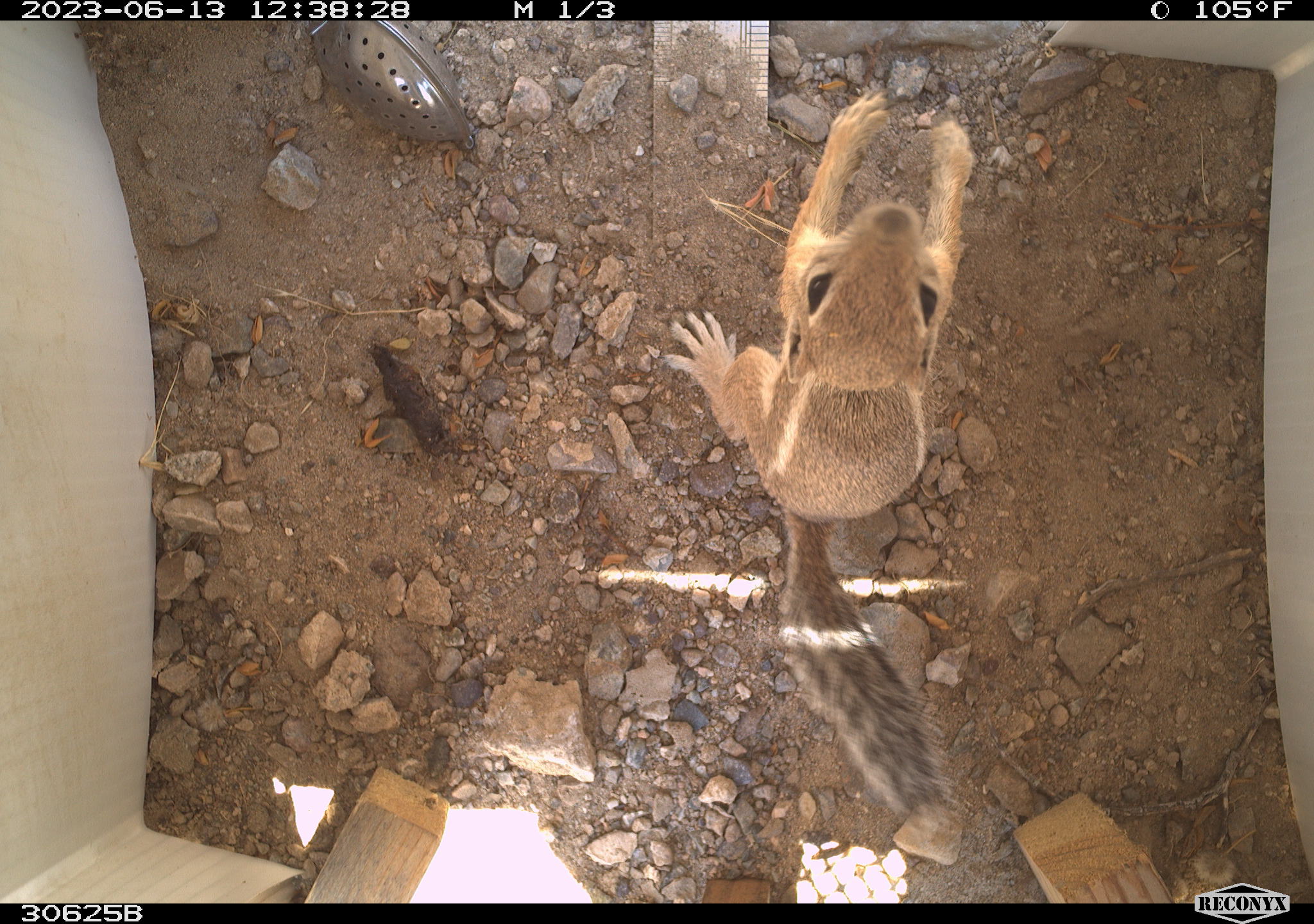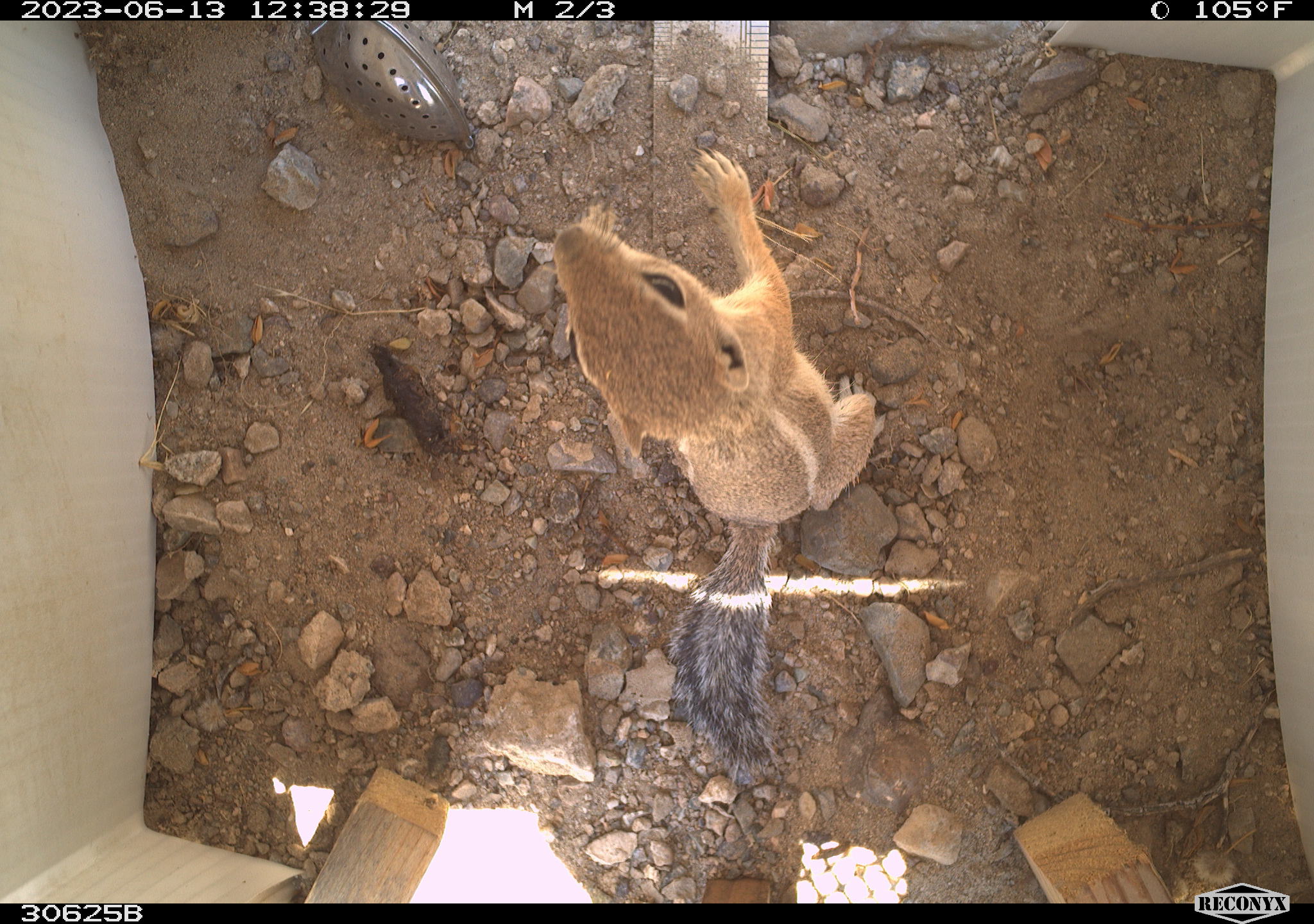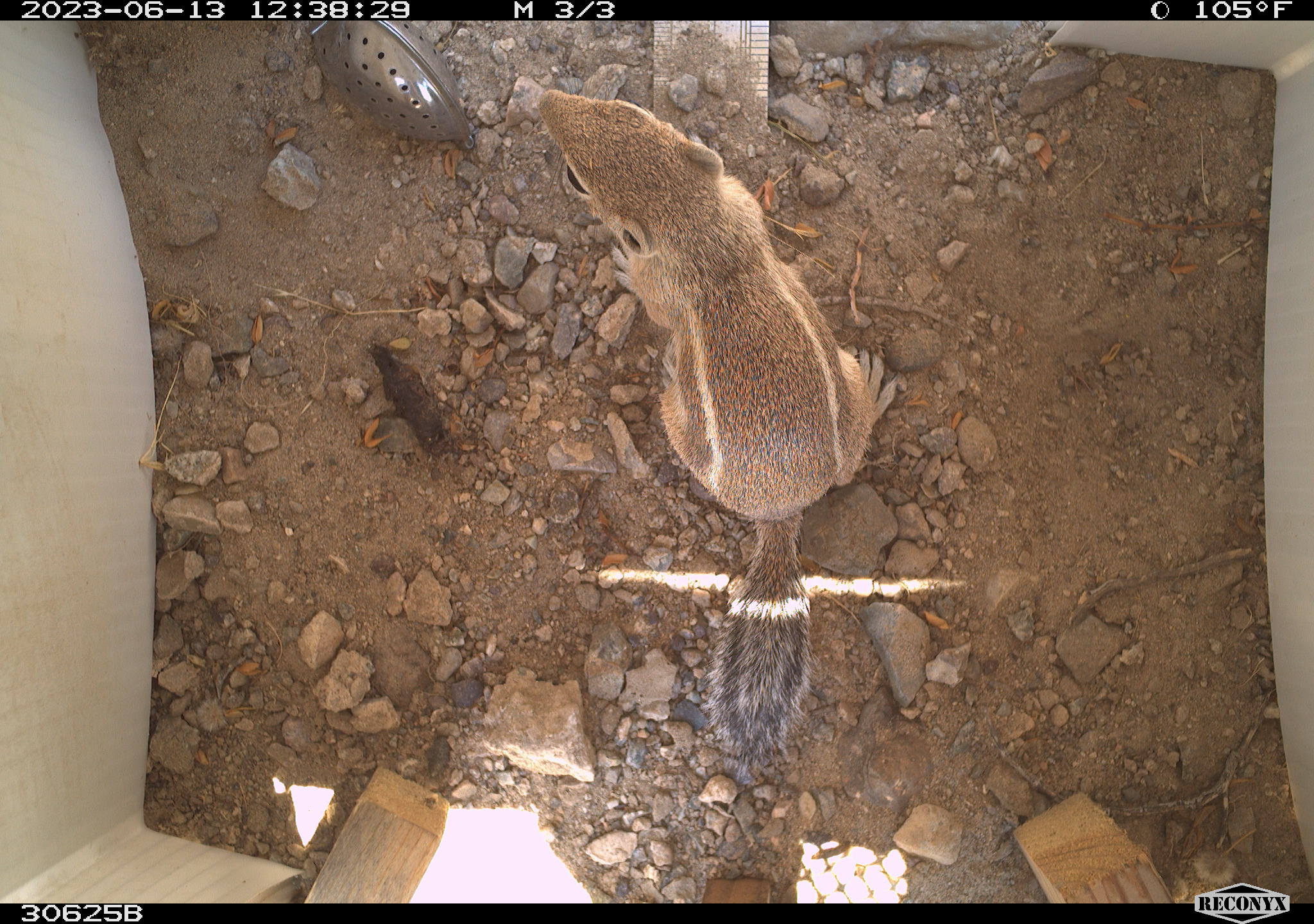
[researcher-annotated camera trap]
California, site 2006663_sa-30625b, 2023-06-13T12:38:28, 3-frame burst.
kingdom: Animalia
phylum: Chordata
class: Mammalia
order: Rodentia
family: Sciuridae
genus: Ammospermophilus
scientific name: Ammospermophilus leucurus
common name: white-tailed antelope squirrel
White-tailed antelope squirrel (Ammospermophilus leucurus).